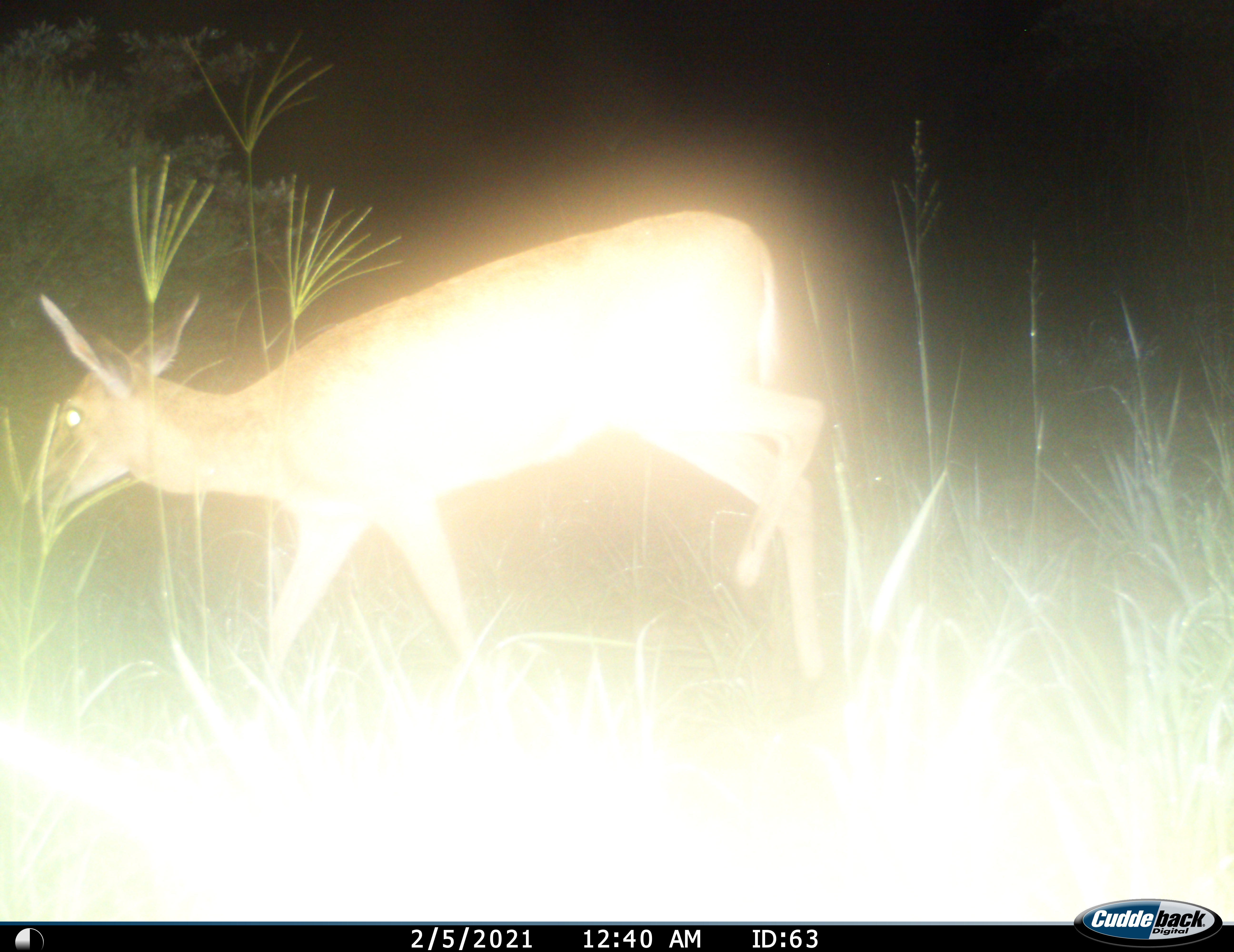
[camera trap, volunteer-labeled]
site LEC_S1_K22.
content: unidentified animal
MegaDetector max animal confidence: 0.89